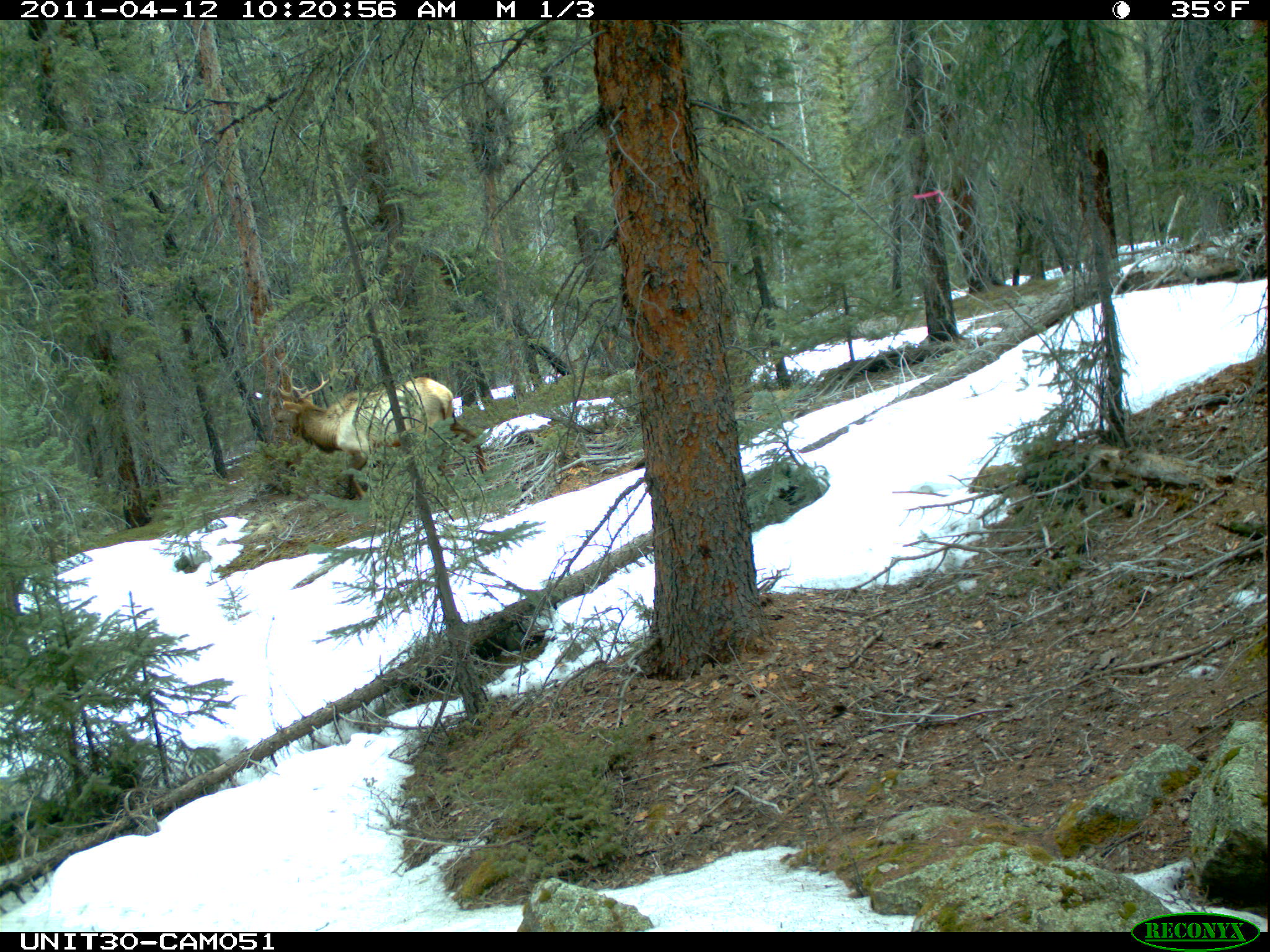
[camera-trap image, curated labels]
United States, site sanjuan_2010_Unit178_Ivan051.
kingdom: Animalia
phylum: Chordata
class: Mammalia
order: Artiodactyla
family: Cervidae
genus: Cervus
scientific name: Cervus elaphus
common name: red deer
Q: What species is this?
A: Cervus elaphus (red deer).